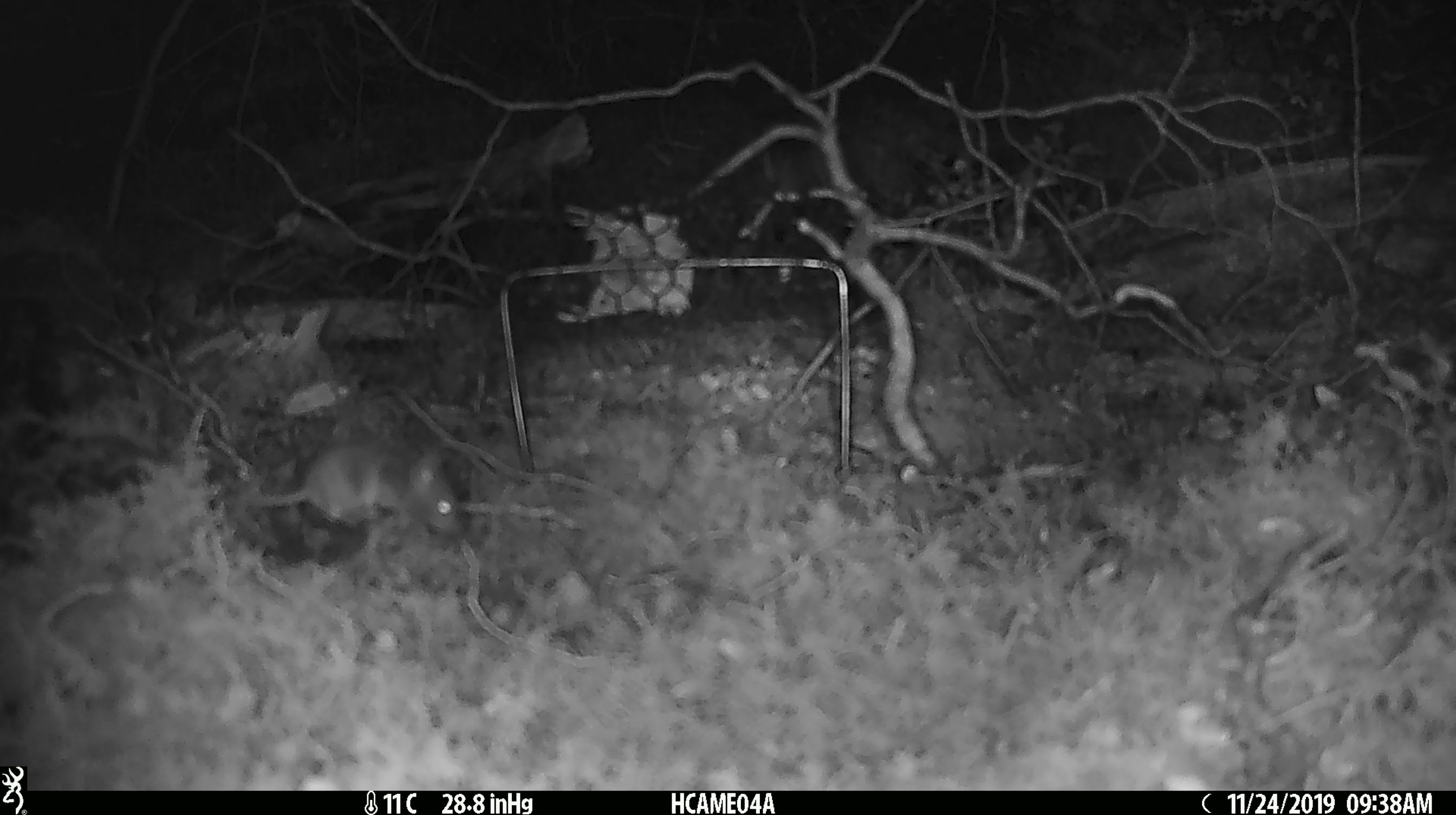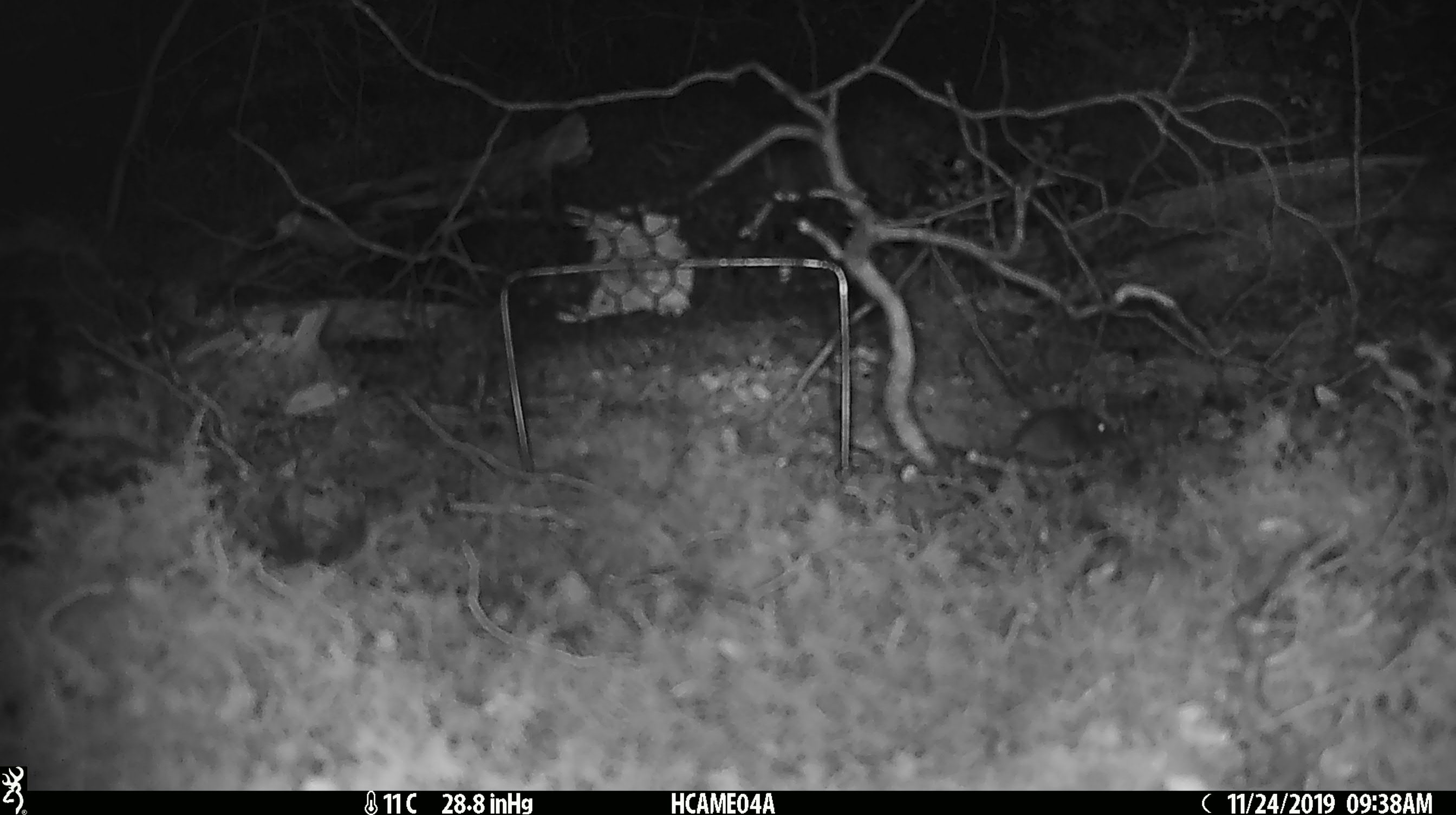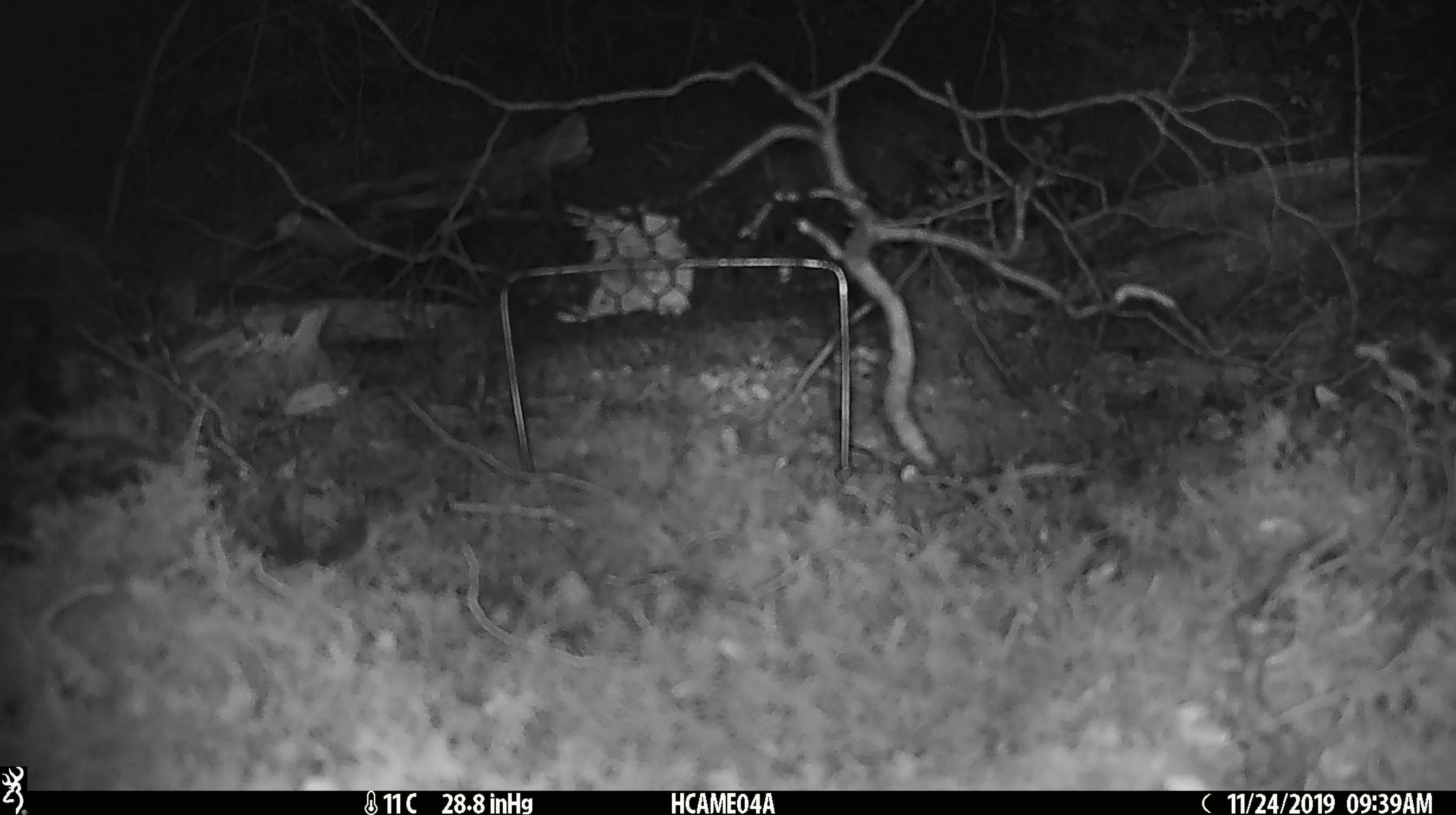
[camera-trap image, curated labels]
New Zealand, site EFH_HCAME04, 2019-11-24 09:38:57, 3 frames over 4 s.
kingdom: Animalia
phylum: Chordata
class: Mammalia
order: Rodentia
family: Muridae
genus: Mus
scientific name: Mus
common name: mouse